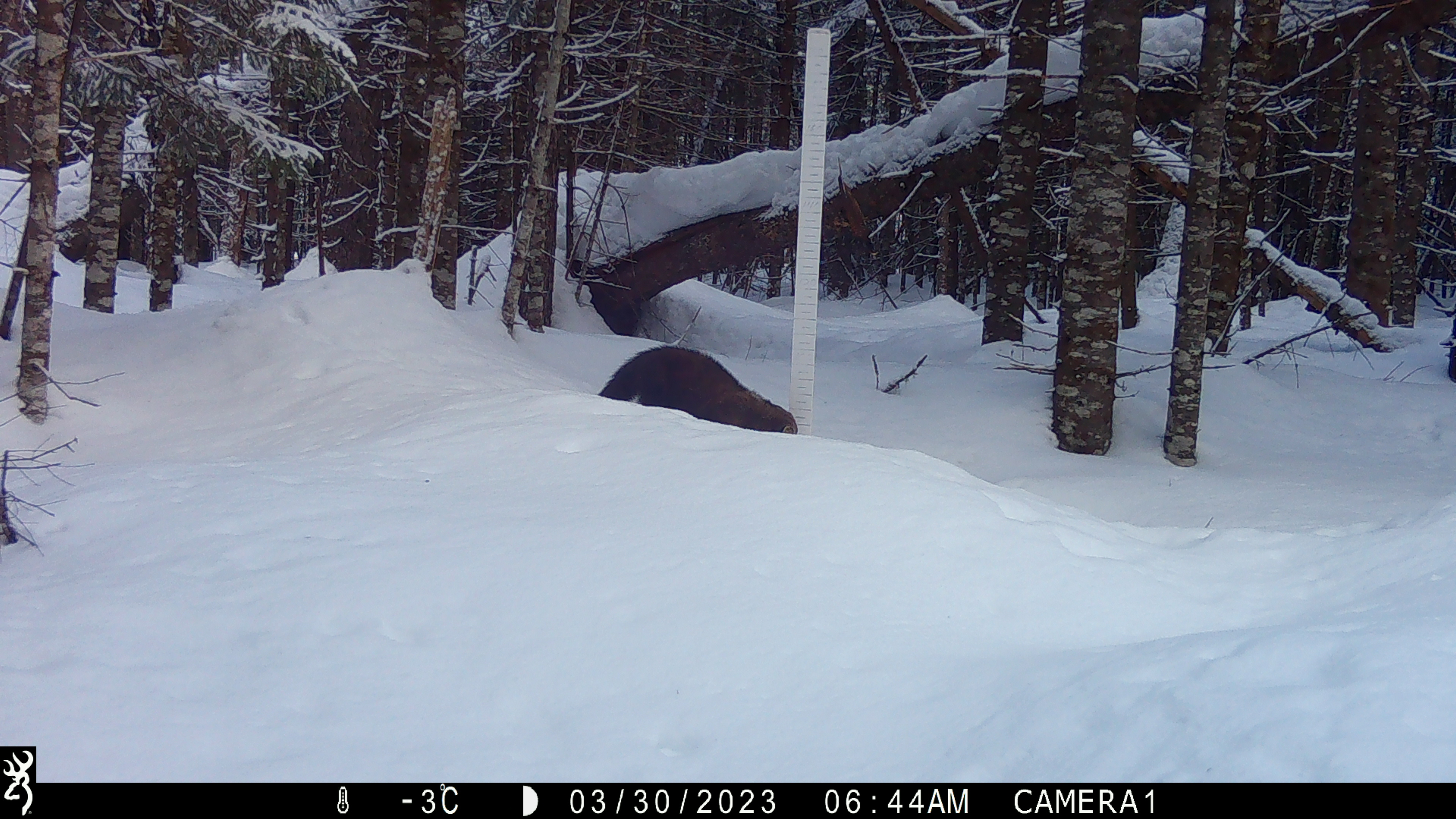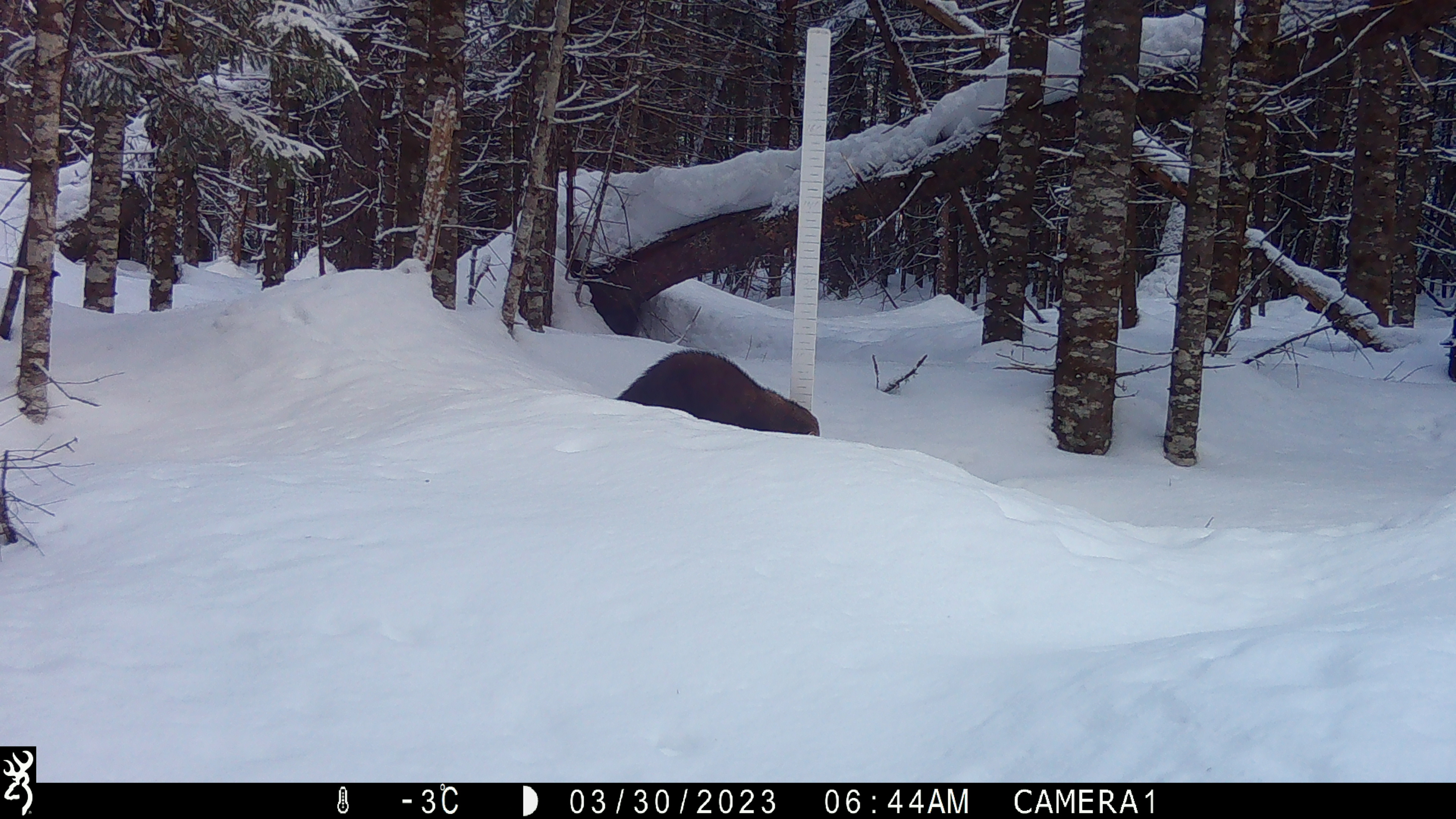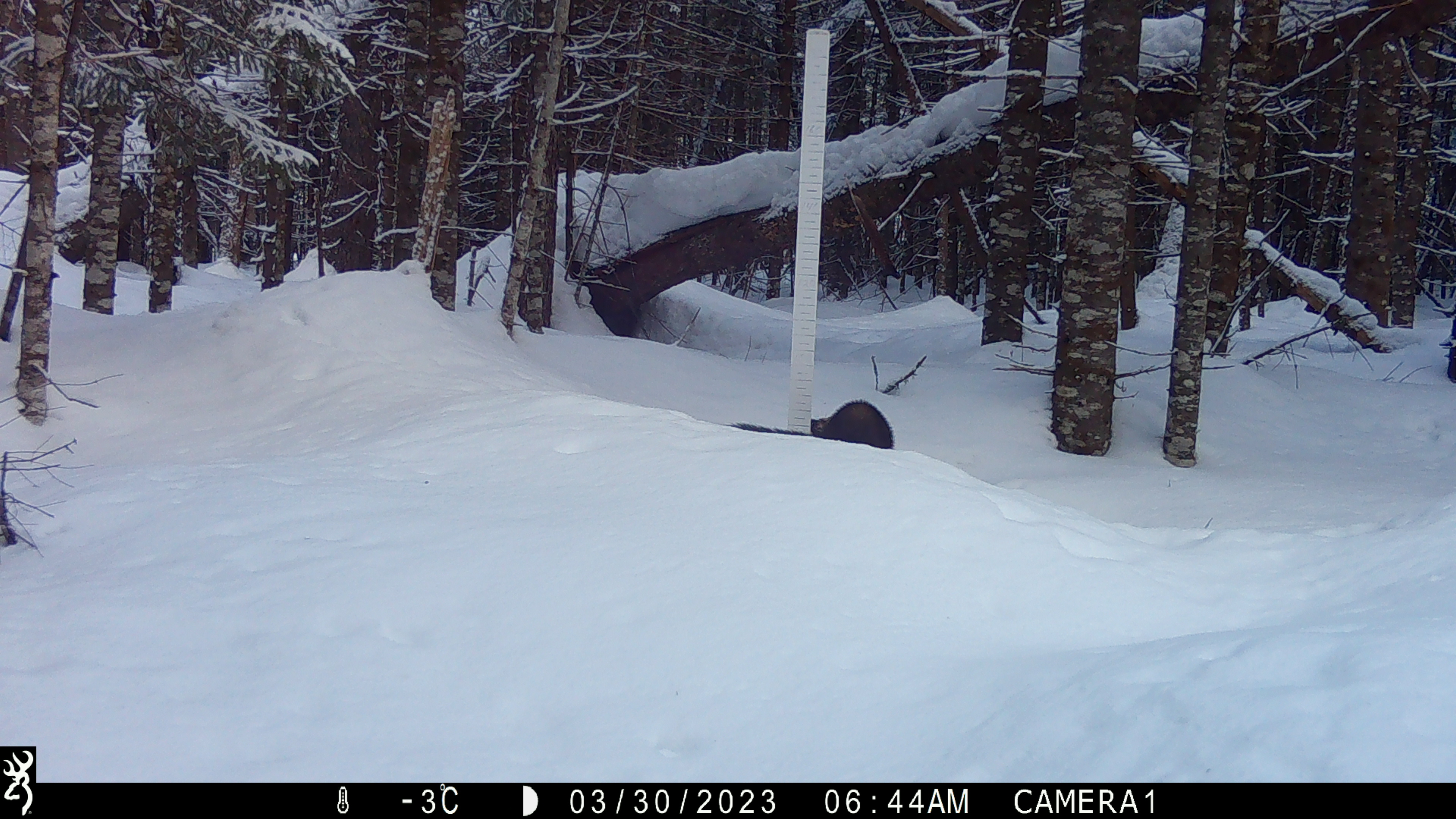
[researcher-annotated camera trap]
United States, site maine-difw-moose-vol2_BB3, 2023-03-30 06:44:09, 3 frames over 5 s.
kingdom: Animalia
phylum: Chordata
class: Mammalia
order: Carnivora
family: Mustelidae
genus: Pekania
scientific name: Pekania pennanti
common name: fisher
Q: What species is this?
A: Fisher (Pekania pennanti).